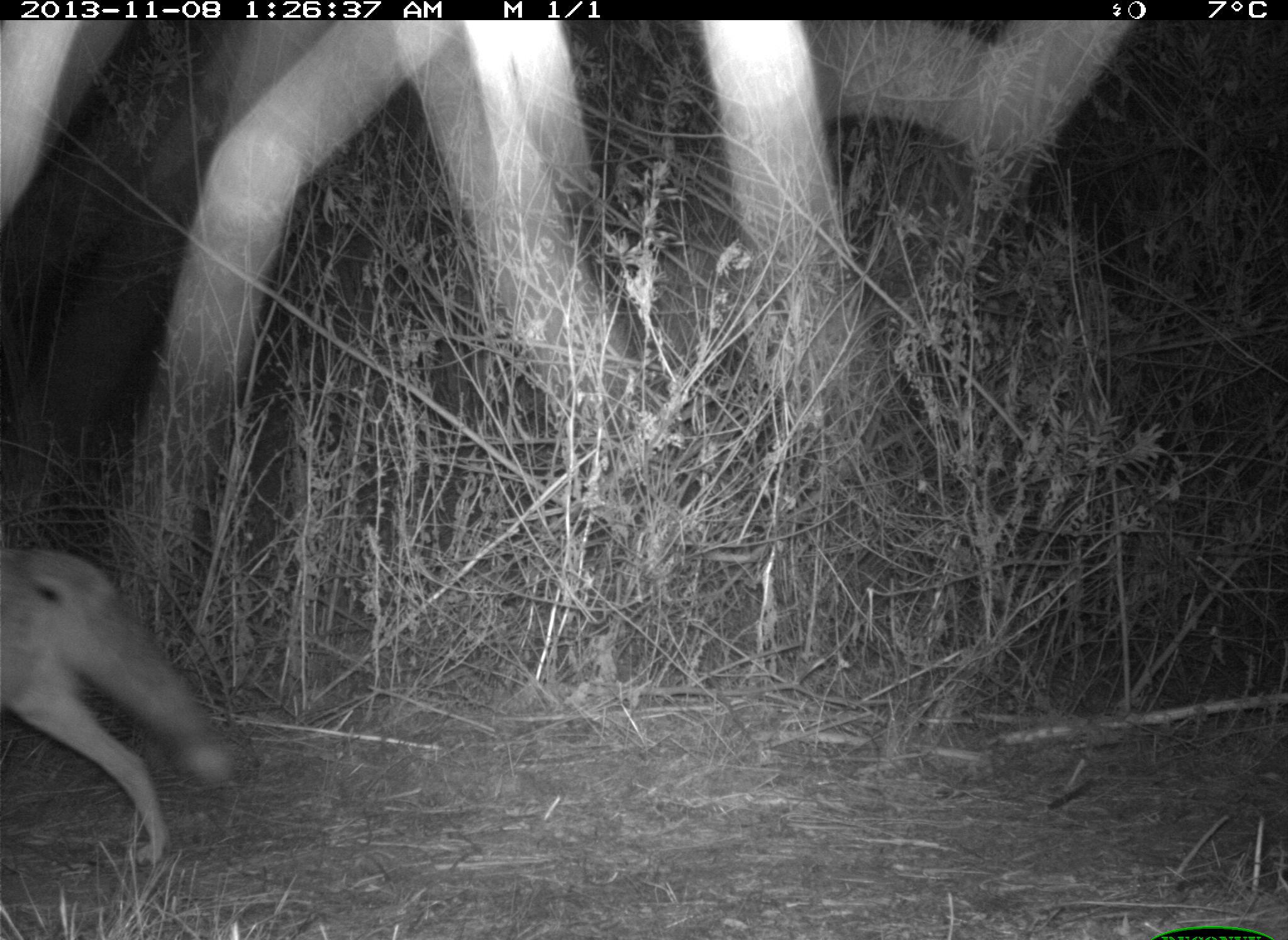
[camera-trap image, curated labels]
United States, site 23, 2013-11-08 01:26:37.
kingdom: Animalia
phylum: Chordata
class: Mammalia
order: Carnivora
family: Canidae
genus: Canis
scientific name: Canis latrans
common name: coyote